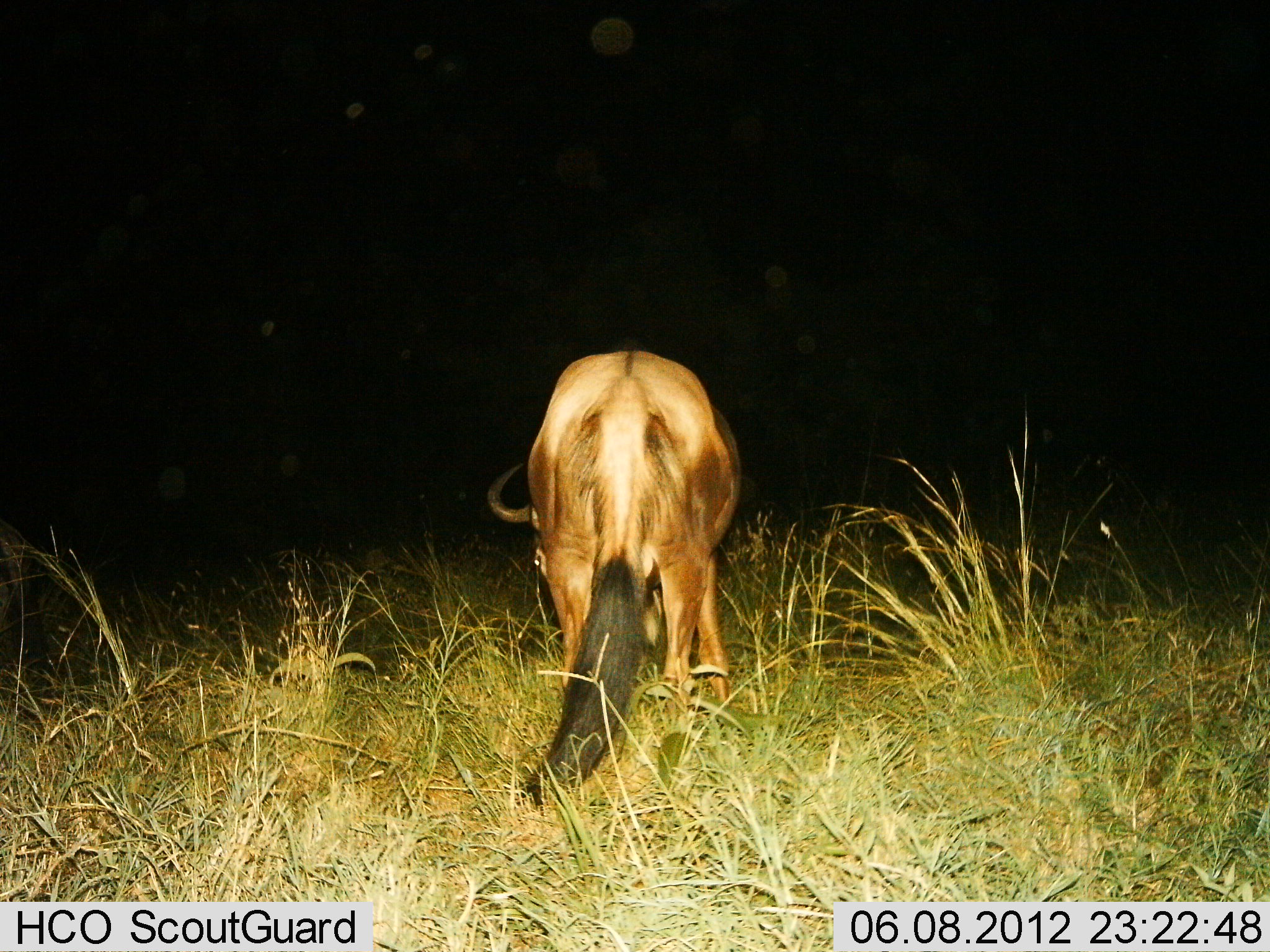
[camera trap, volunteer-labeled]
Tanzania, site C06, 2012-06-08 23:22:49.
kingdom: Animalia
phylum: Chordata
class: Mammalia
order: Artiodactyla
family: Bovidae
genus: Connochaetes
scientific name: Connochaetes taurinus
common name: blue wildebeest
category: wildebeest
Wildebeest (blue wildebeest) (Connochaetes taurinus), count 1. Behavior (volunteer vote fractions): standing 30%, resting 0%, moving 0%, interacting 0%. Young present (vote fraction): 0%. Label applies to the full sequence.